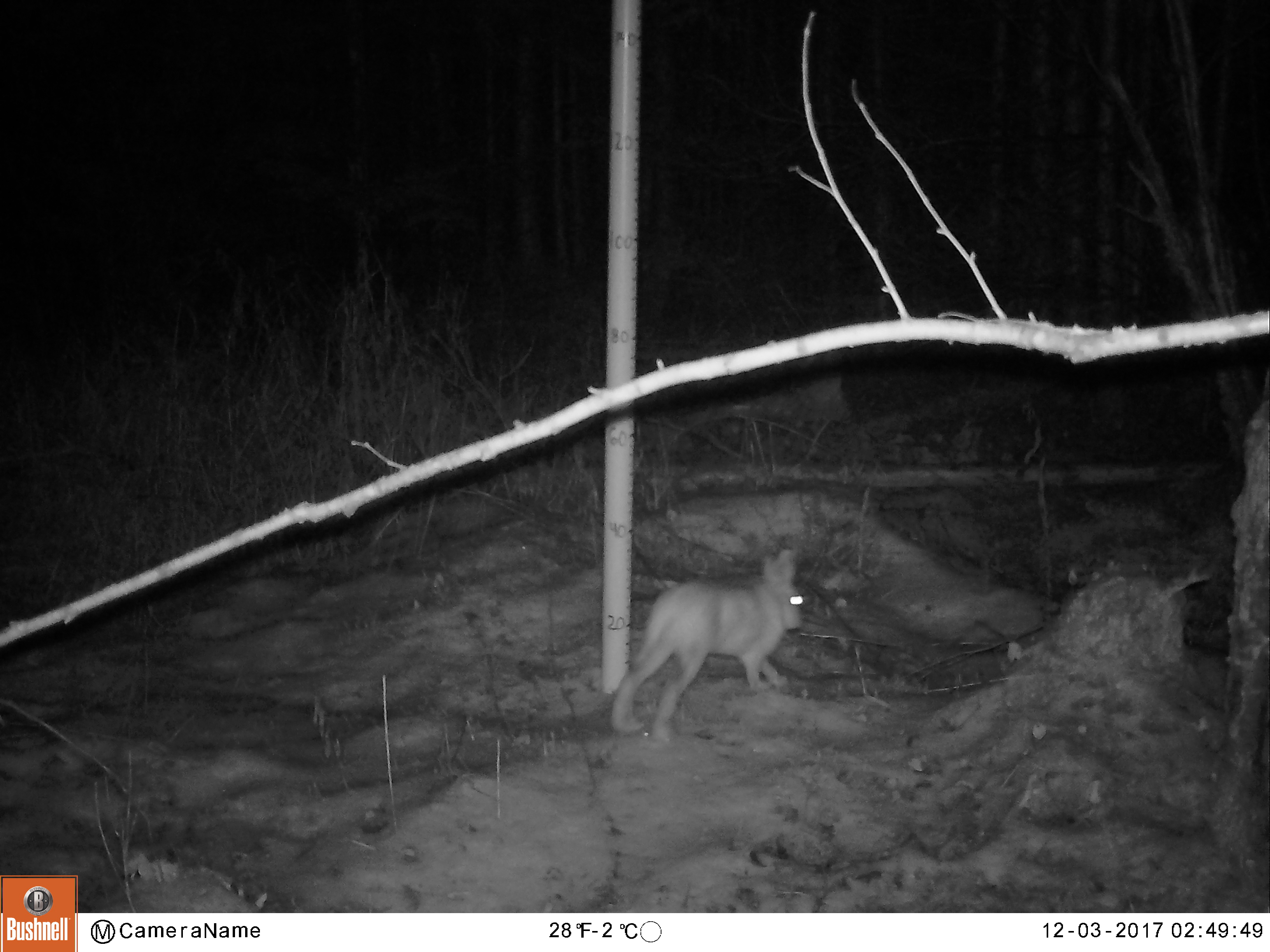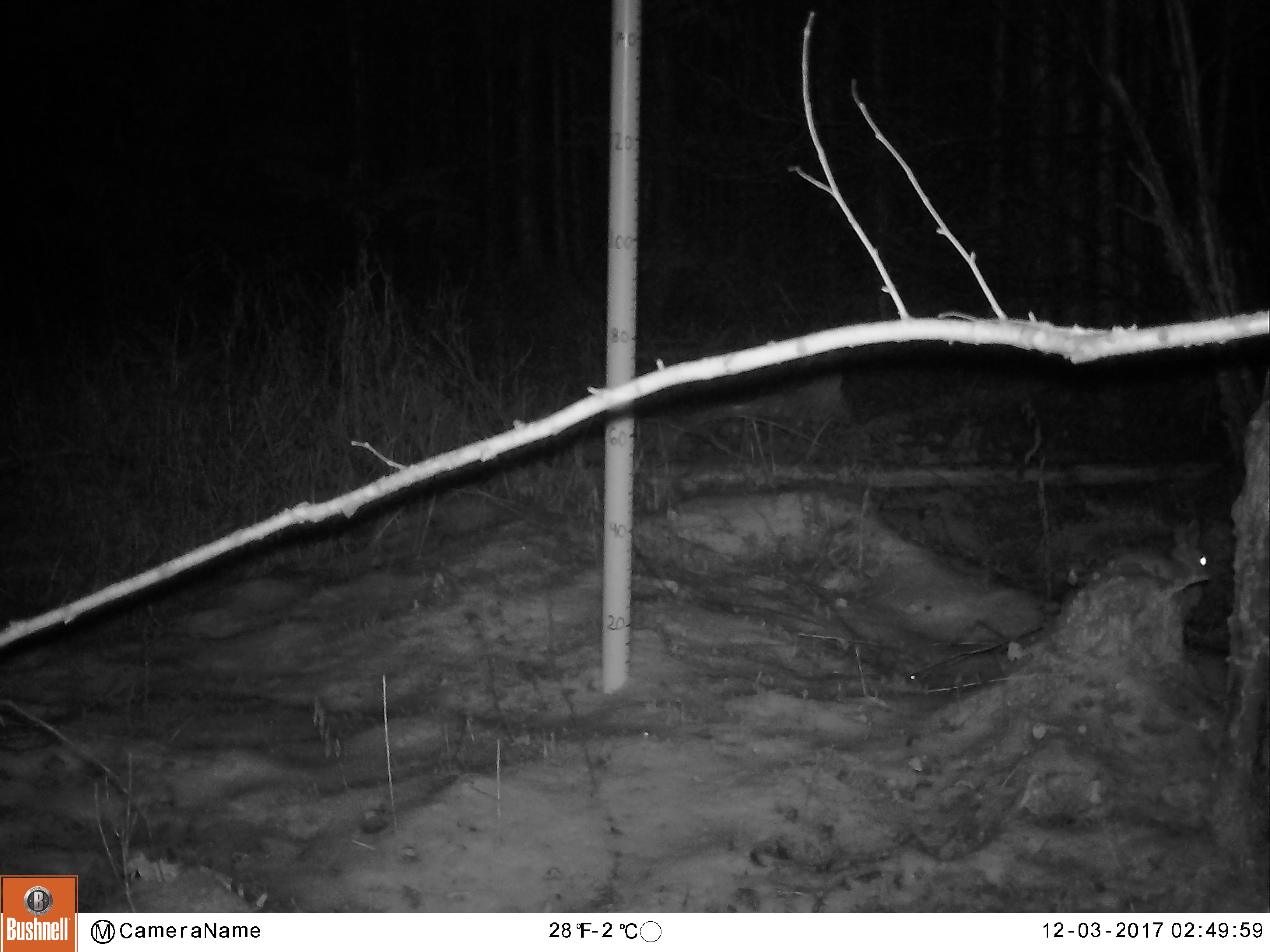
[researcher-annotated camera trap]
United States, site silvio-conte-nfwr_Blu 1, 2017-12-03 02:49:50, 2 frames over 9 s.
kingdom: Animalia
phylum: Chordata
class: Mammalia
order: Lagomorpha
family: Leporidae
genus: Lepus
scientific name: Lepus americanus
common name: snowshoe hare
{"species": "snowshoe hare (Lepus americanus)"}